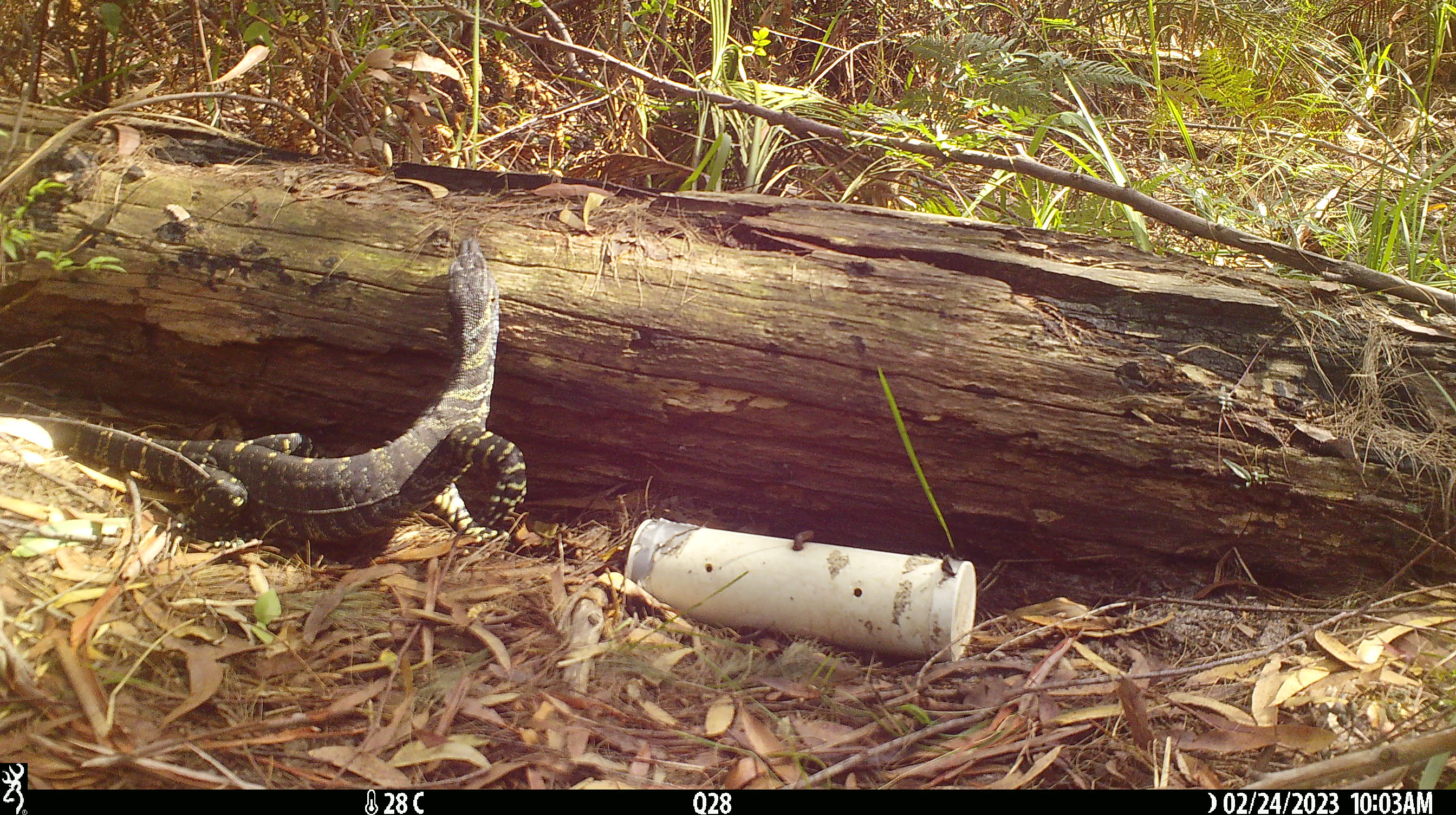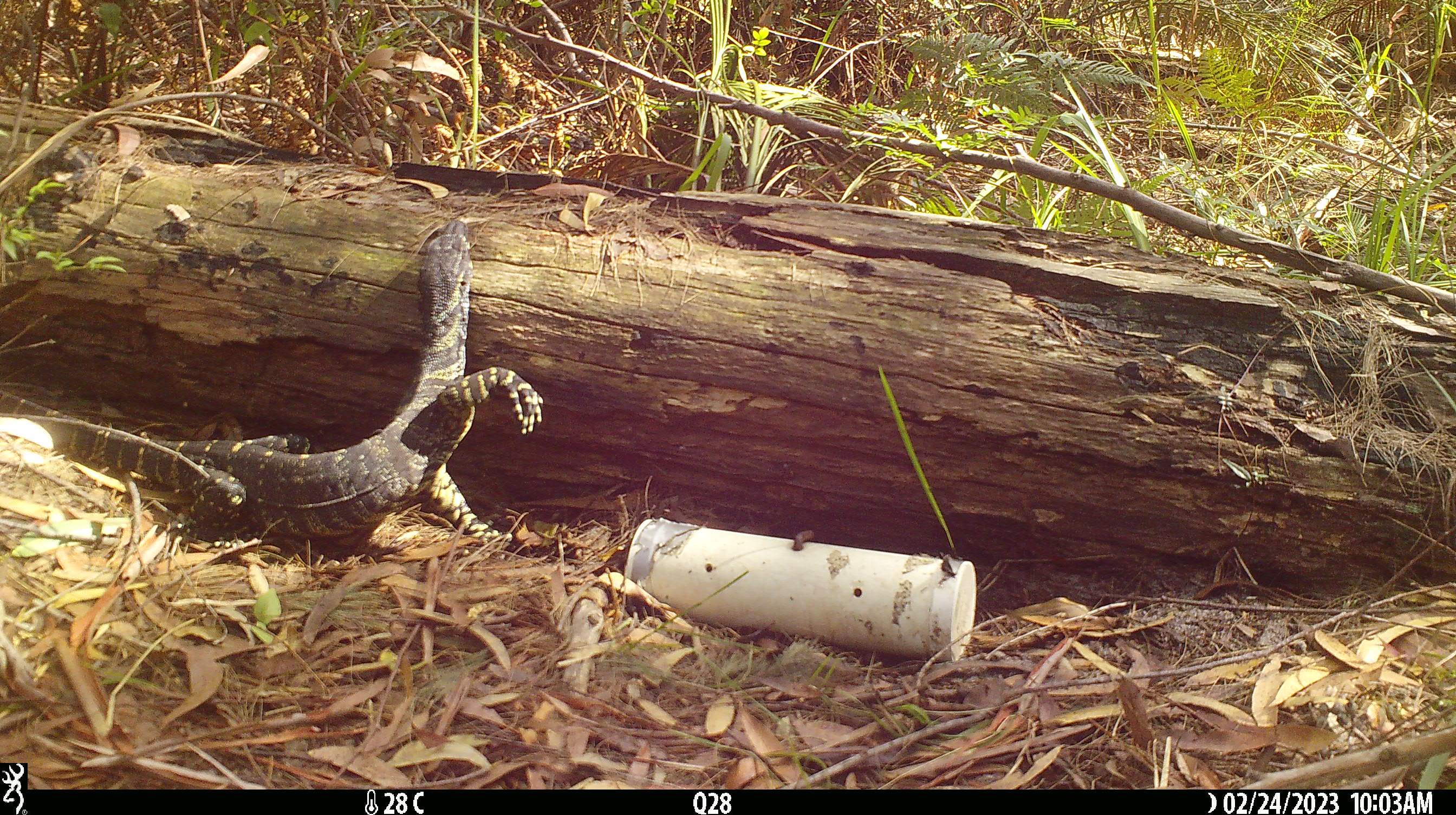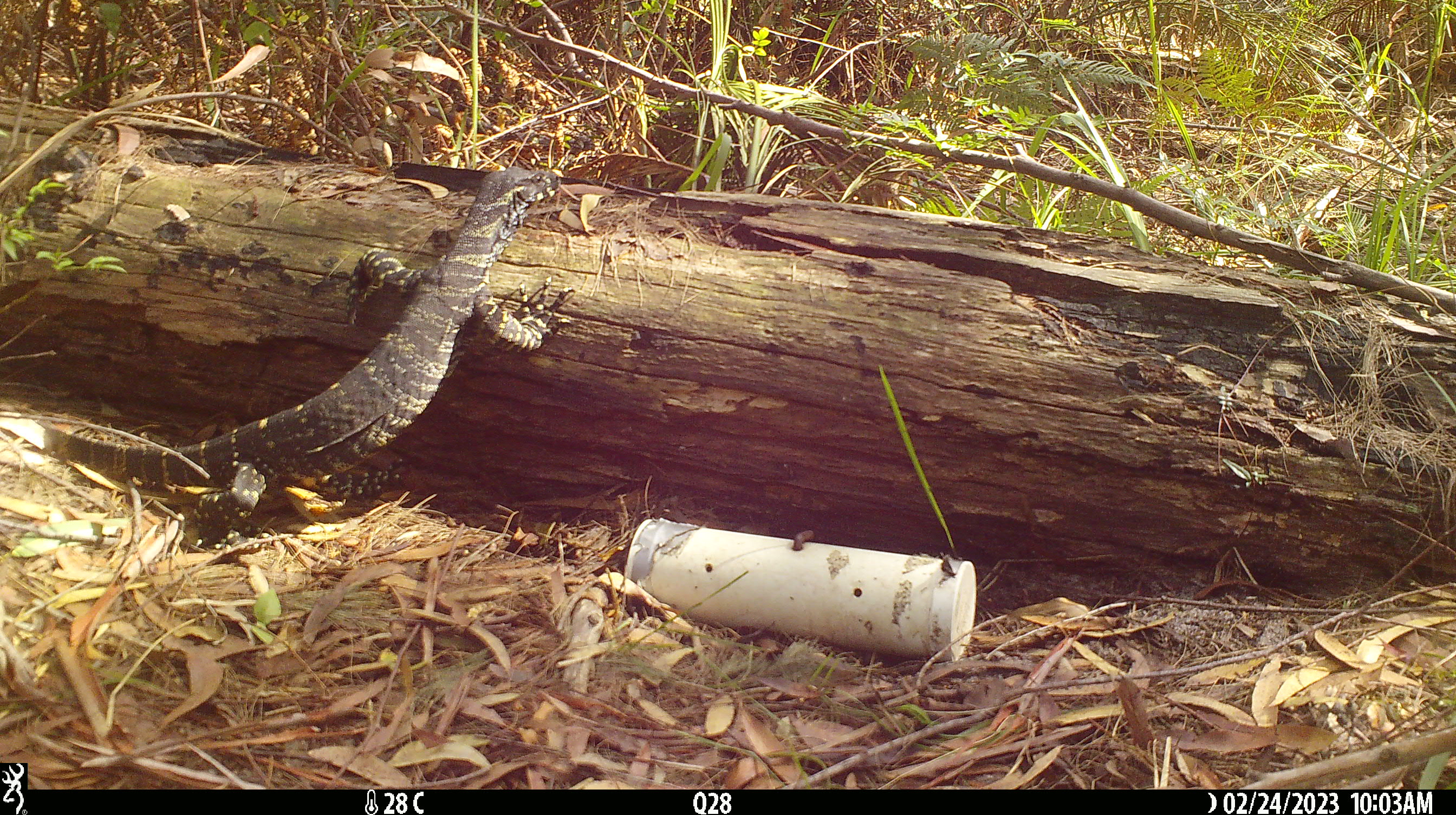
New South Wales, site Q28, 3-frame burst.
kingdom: Animalia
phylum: Chordata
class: Reptilia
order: Squamata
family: Varanidae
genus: Varanus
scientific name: Varanus varius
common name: lace monitor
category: goanna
Goanna (lace monitor) (Varanus varius).